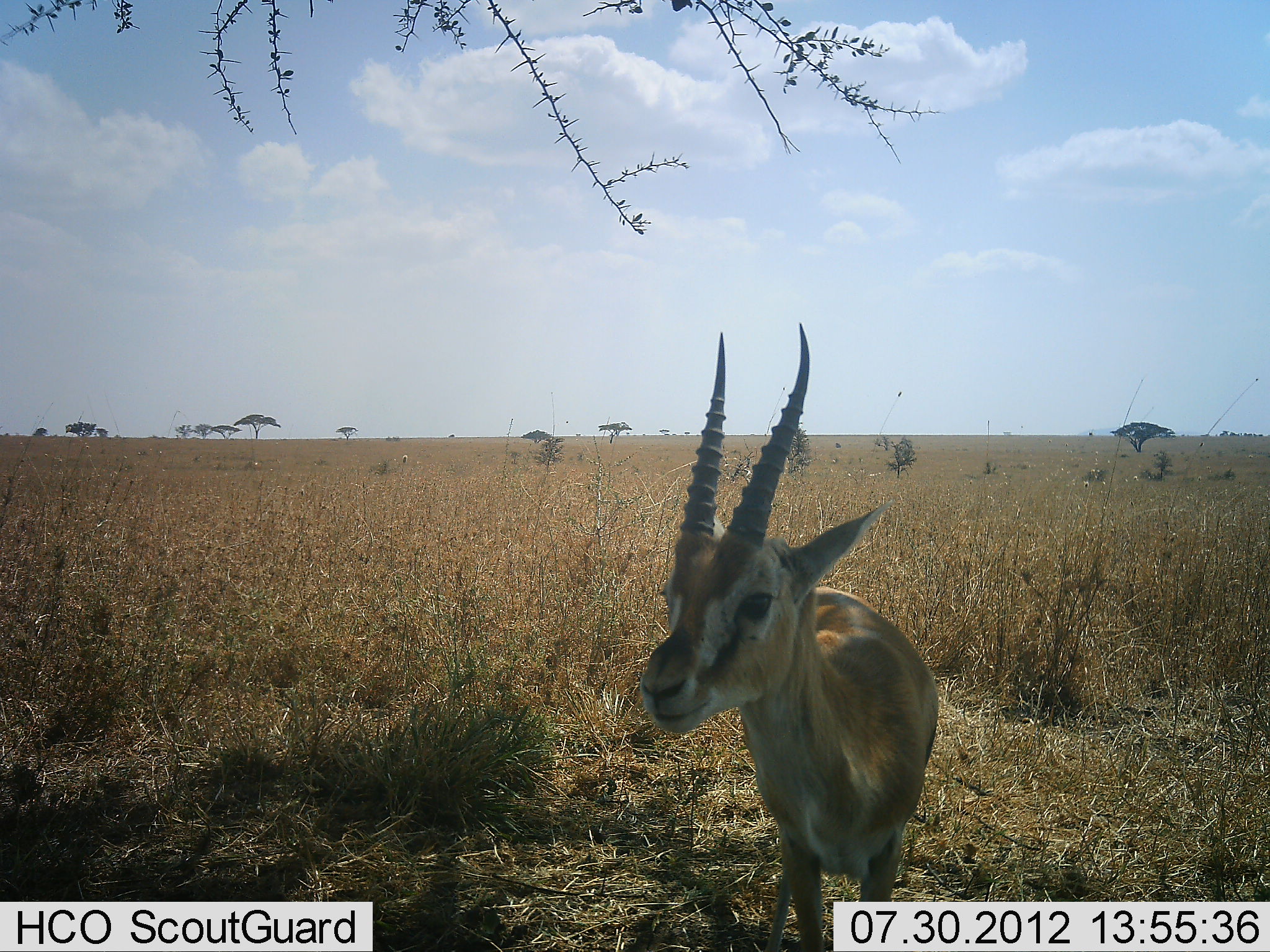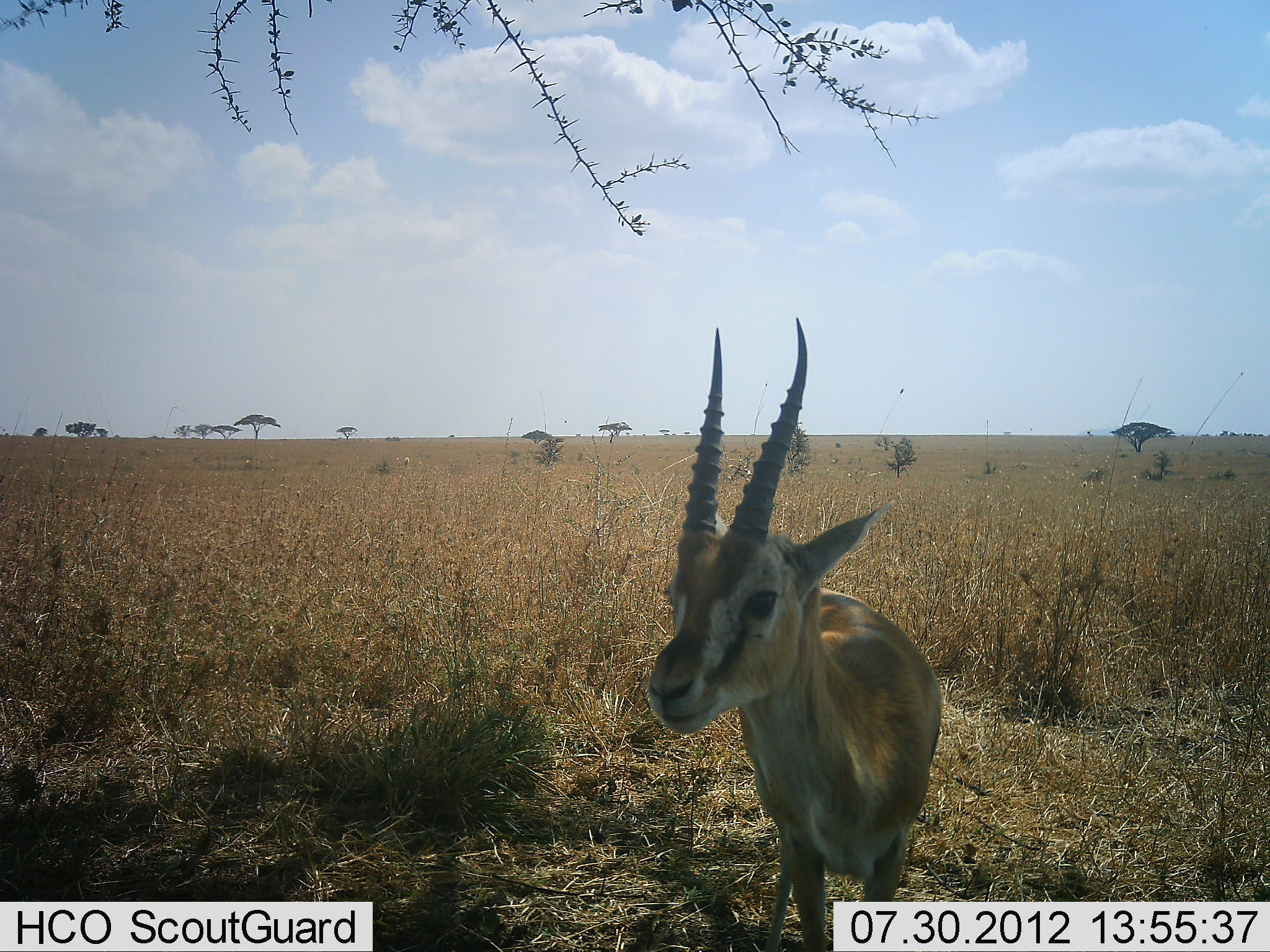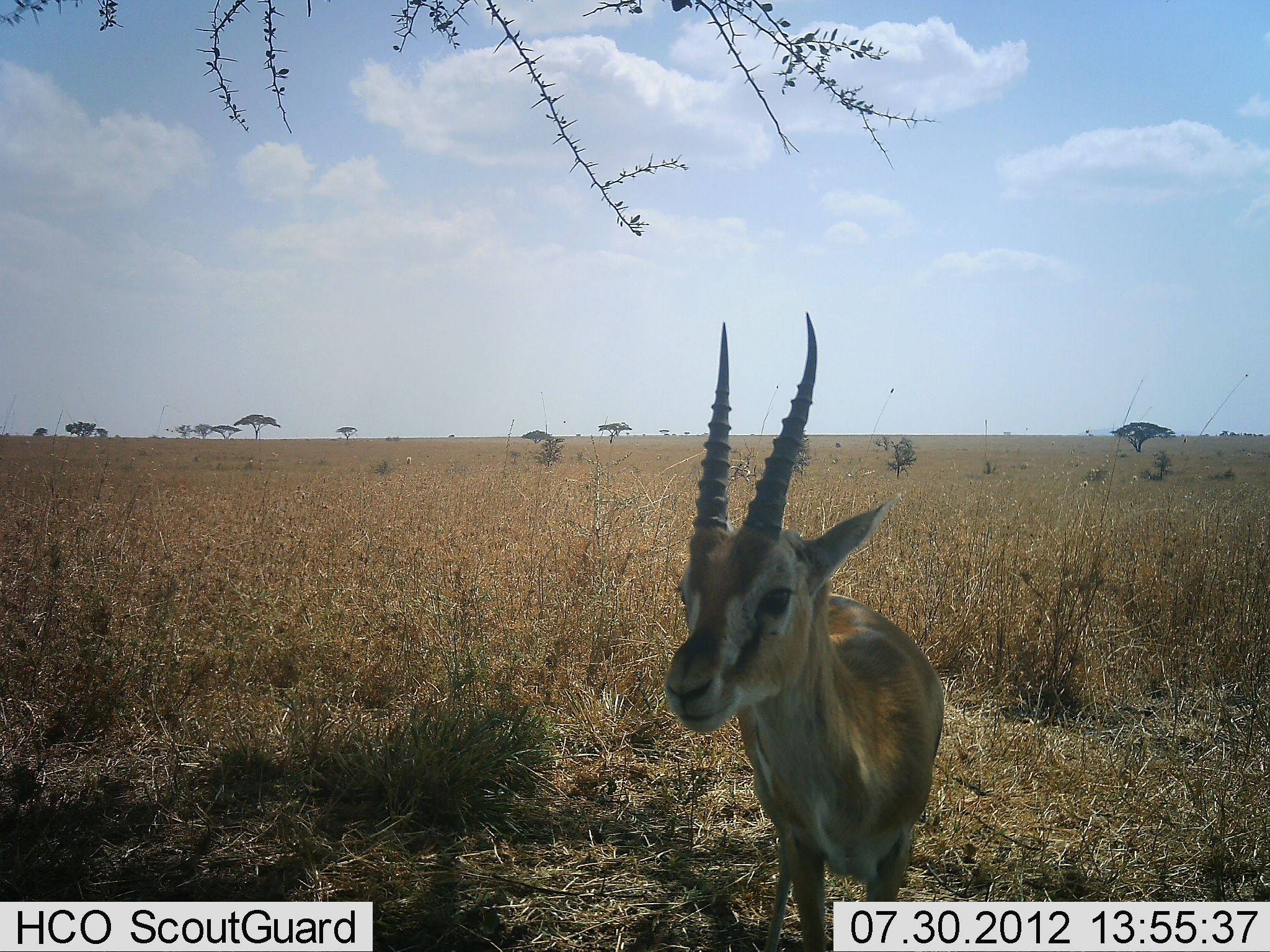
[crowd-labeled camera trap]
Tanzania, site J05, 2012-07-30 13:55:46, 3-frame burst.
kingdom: Animalia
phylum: Chordata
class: Mammalia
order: Artiodactyla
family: Bovidae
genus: Eudorcas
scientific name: Eudorcas thomsonii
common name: thomson's gazelle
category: gazellethomsons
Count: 1.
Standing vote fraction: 100%.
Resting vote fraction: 10%.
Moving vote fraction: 10%.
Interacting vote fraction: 0%.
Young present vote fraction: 0%.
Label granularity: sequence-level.